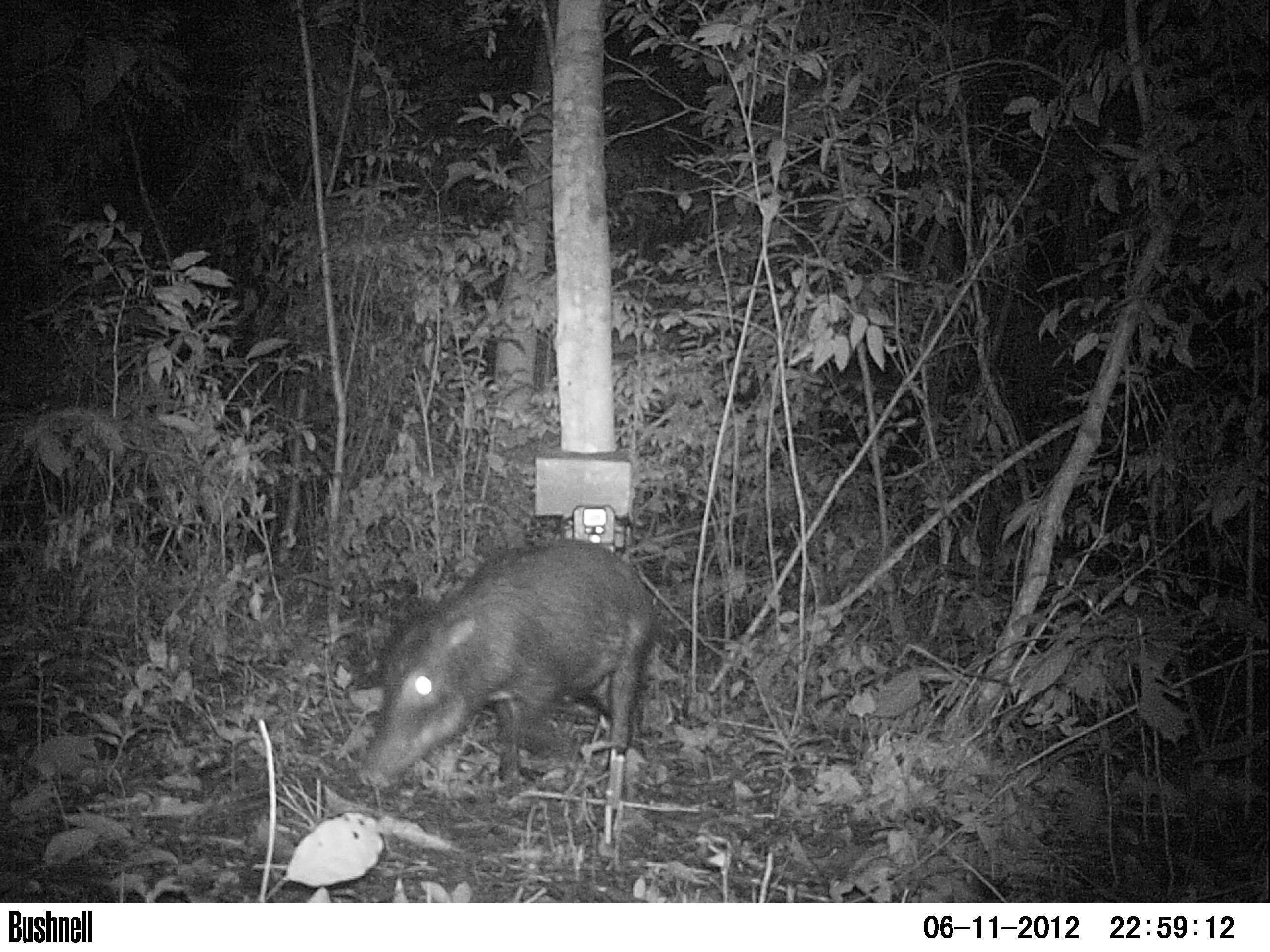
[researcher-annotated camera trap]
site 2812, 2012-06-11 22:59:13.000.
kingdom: Animalia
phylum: Chordata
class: Mammalia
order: Artiodactyla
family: Tayassuidae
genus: Tayassu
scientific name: Tayassu pecari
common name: white-lipped peccary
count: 12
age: adult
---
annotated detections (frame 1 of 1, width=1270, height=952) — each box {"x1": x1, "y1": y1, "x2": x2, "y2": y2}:
tayassu pecari: {"x1": 356, "y1": 538, "x2": 660, "y2": 801}